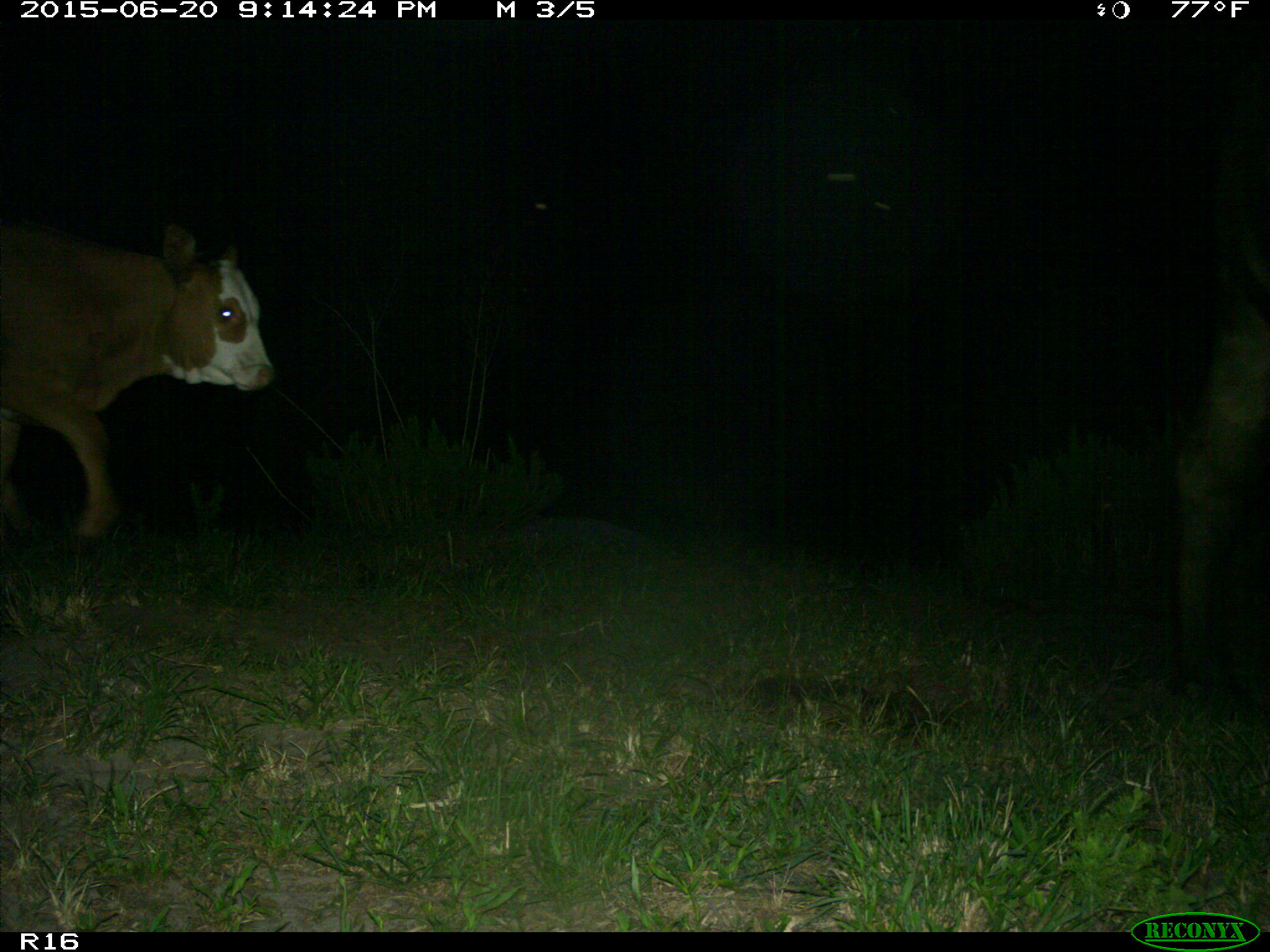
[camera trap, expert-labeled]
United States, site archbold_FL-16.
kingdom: Animalia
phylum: Chordata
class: Mammalia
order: Artiodactyla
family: Bovidae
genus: Bos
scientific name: Bos taurus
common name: domestic cow